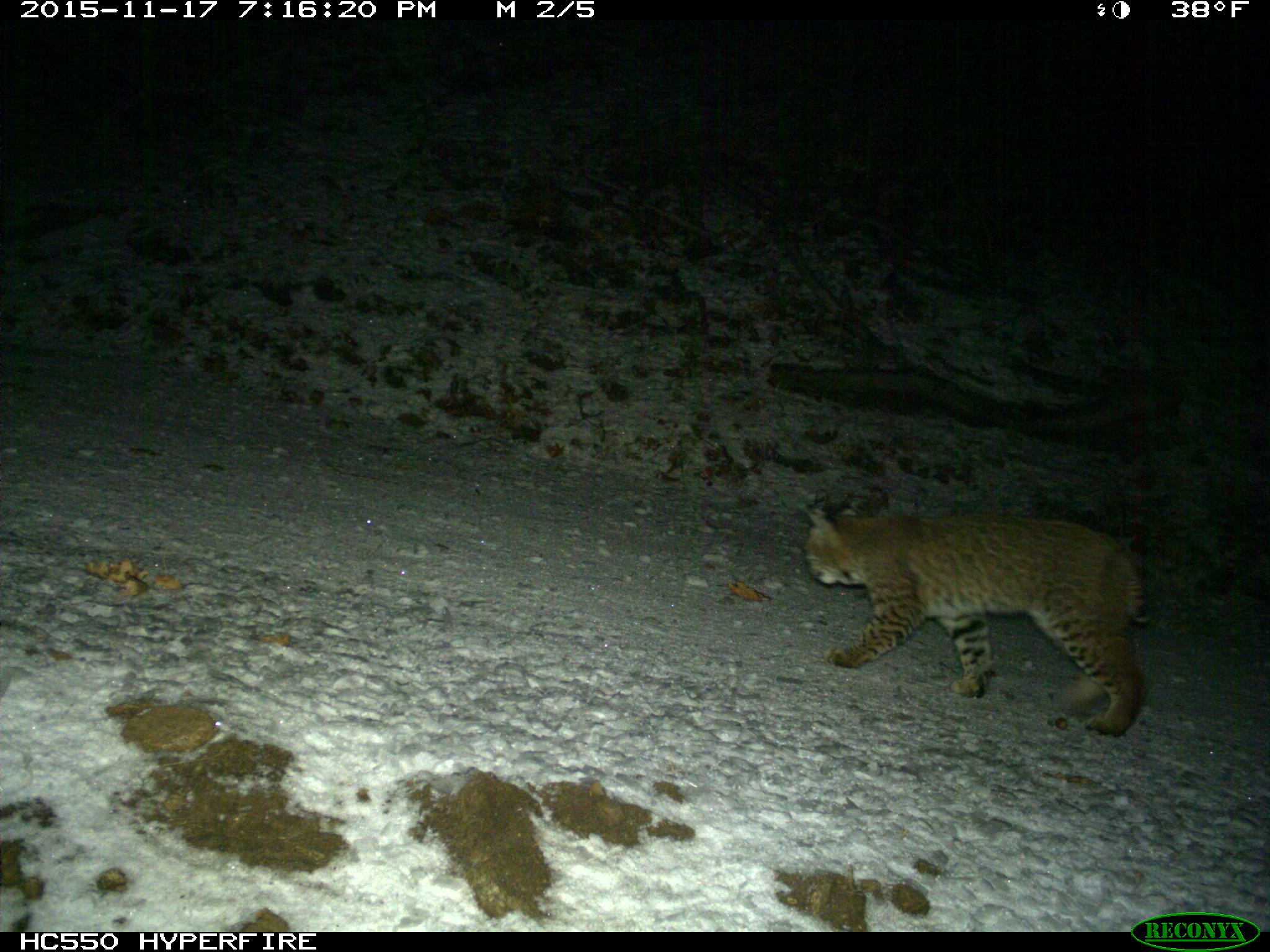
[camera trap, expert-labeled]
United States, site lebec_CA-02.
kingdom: Animalia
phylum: Chordata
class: Mammalia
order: Carnivora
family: Felidae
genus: Lynx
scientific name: Lynx rufus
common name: bobcat